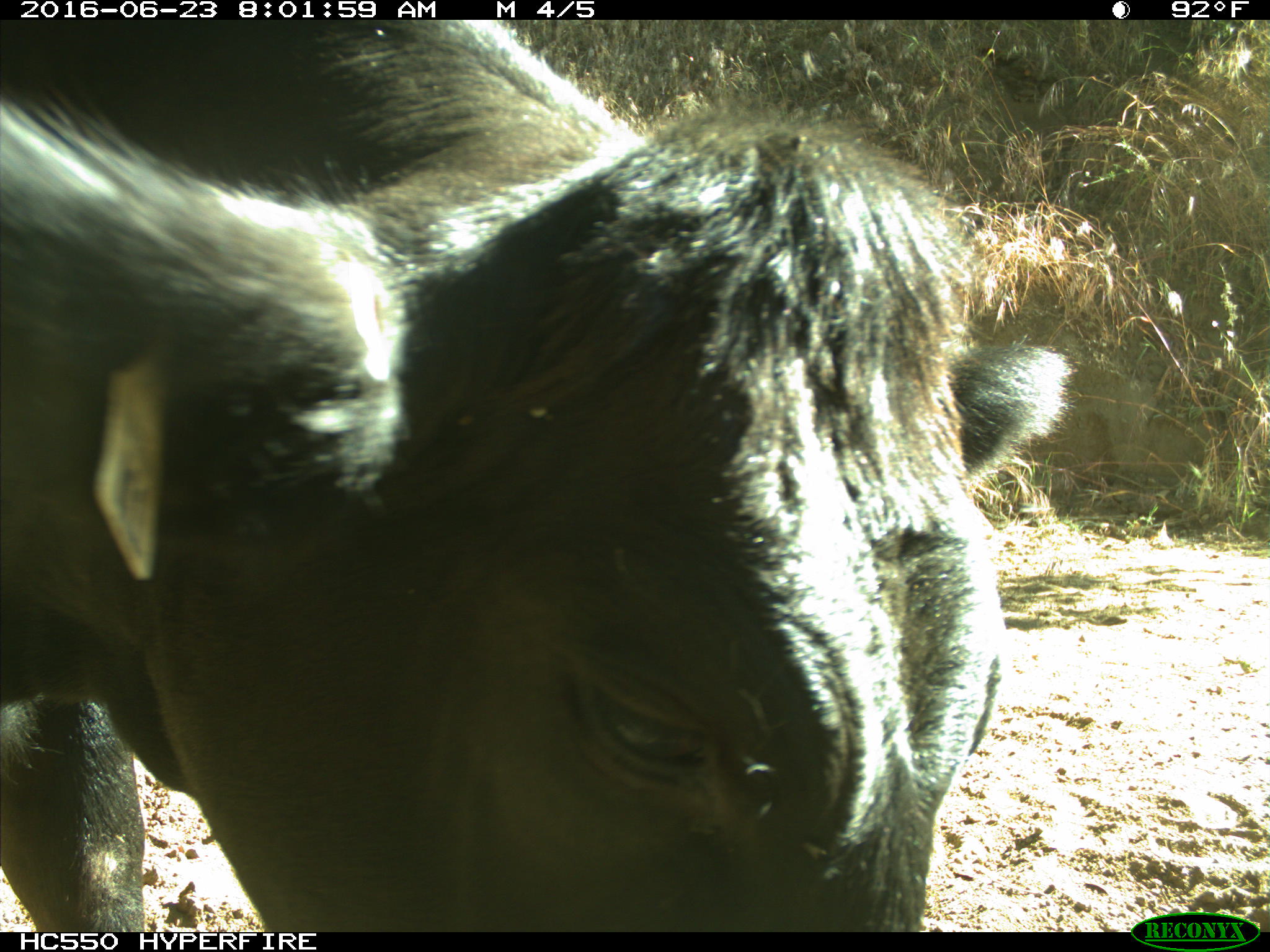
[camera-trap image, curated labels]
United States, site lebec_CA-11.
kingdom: Animalia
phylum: Chordata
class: Mammalia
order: Artiodactyla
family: Bovidae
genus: Bos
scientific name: Bos taurus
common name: domestic cow